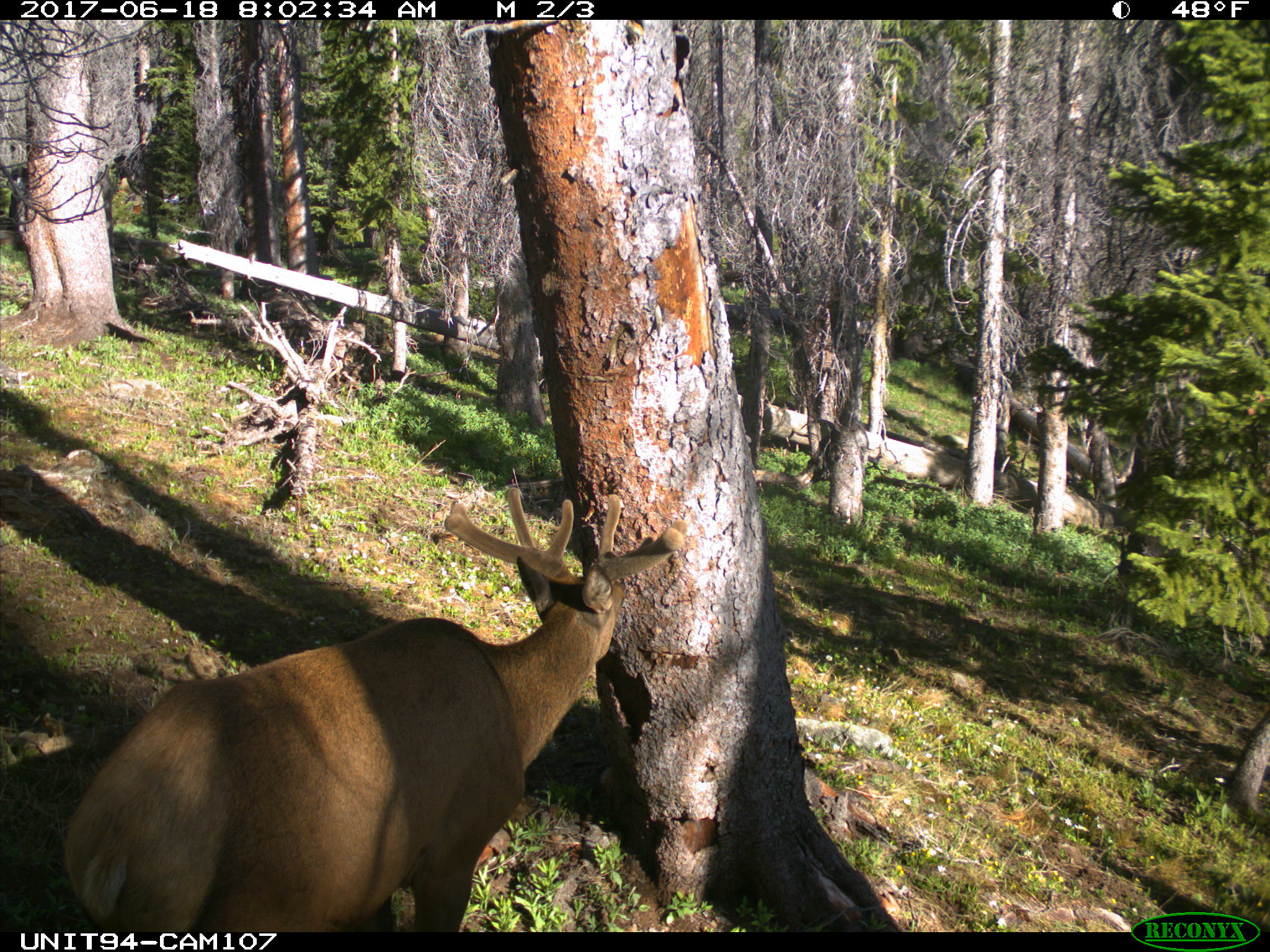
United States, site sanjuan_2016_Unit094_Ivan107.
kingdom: Animalia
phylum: Chordata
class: Mammalia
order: Artiodactyla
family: Cervidae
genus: Cervus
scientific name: Cervus elaphus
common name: red deer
Cervus elaphus (red deer).